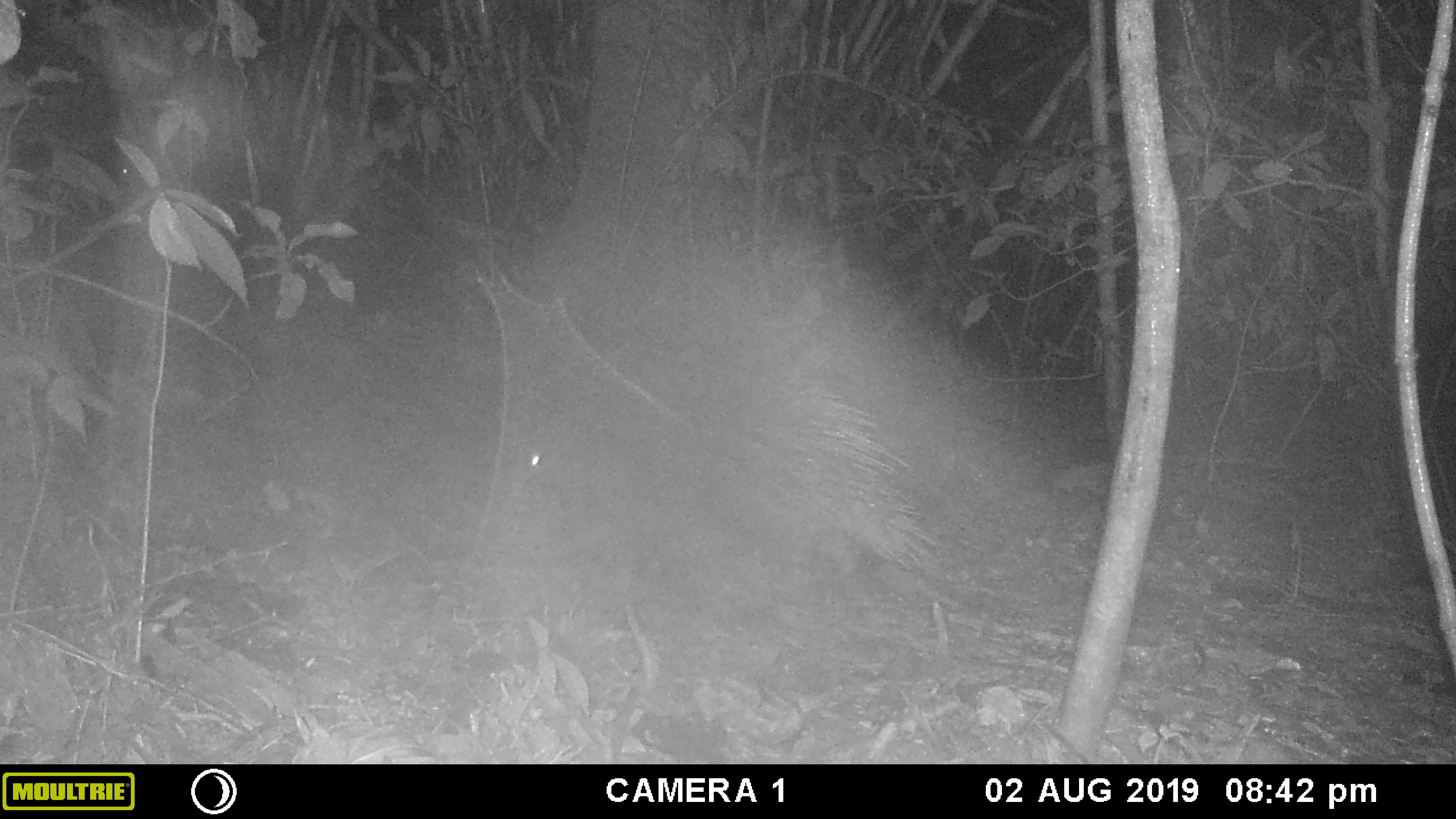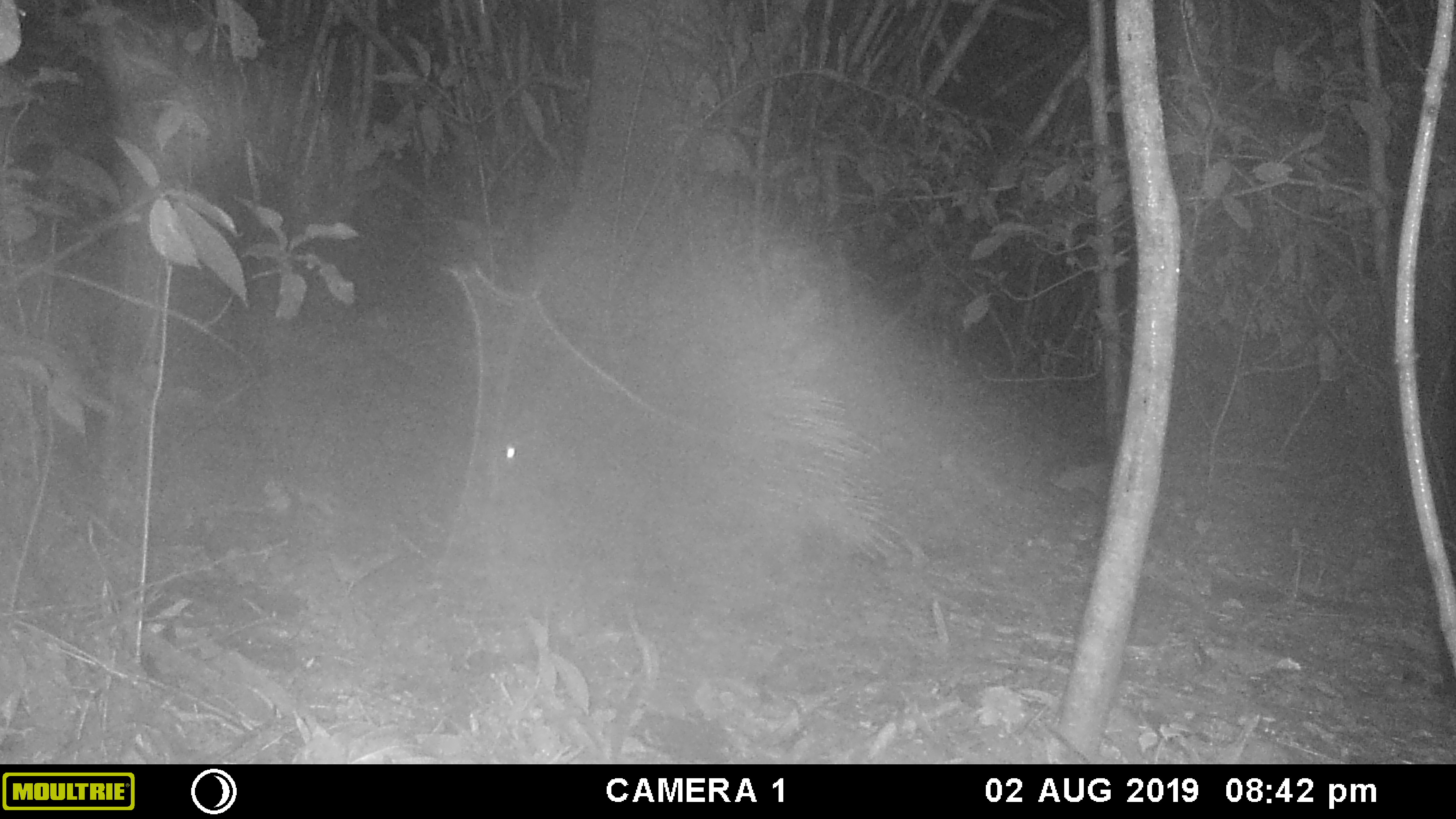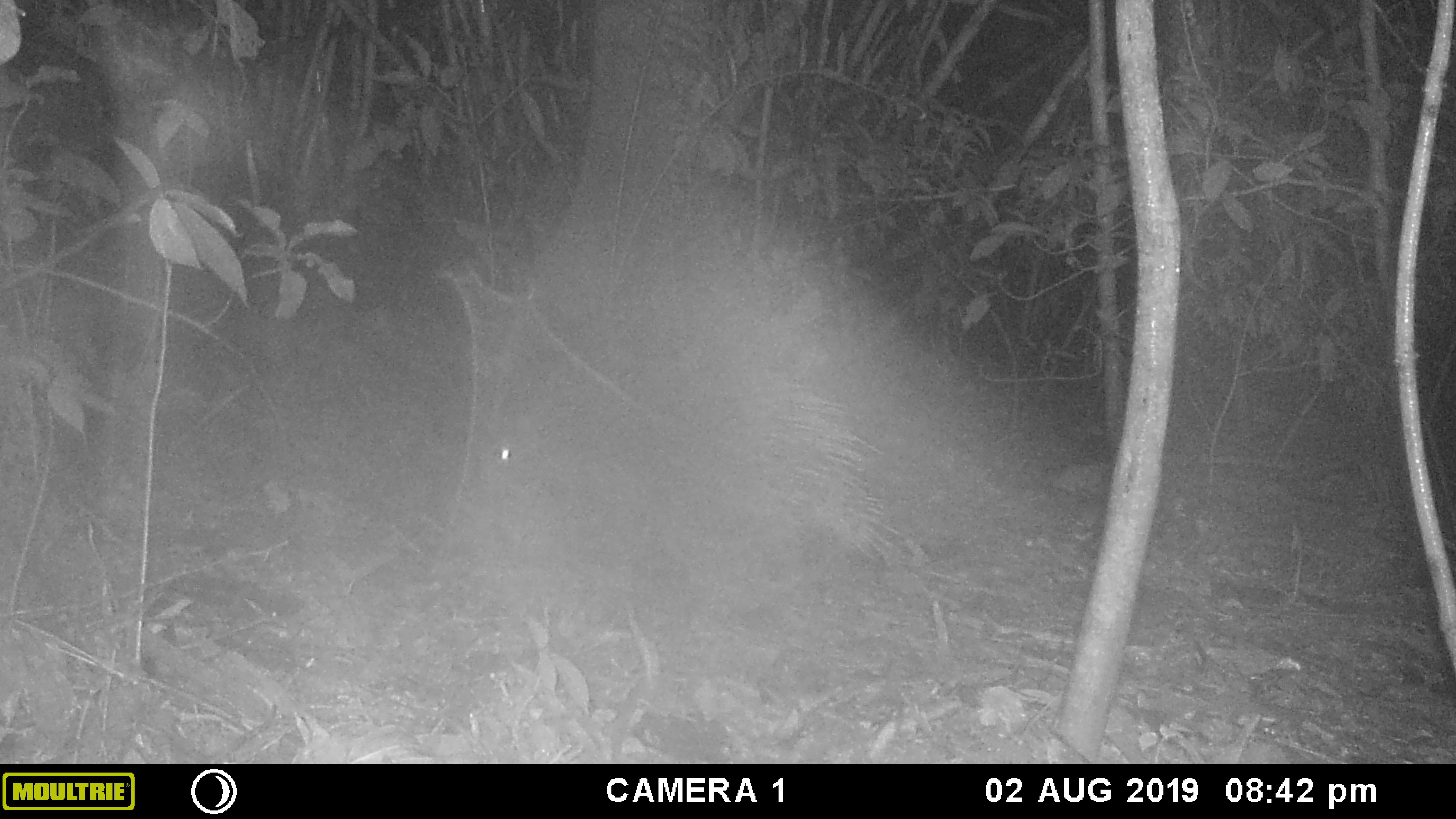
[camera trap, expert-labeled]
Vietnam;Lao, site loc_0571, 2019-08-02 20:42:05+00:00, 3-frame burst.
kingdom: Animalia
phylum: Chordata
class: Mammalia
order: Rodentia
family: Hystricidae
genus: Hystrix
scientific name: Hystrix brachyura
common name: malayan porcupine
Malayan porcupine (Hystrix brachyura). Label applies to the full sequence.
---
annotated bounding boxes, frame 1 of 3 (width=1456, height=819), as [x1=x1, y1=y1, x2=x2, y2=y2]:
malayan porcupine: [x1=496, y1=366, x2=937, y2=568]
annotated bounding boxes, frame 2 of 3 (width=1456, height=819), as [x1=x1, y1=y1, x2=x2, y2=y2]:
malayan porcupine: [x1=466, y1=368, x2=904, y2=572]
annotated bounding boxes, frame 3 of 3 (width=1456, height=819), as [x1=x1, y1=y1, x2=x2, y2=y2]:
malayan porcupine: [x1=453, y1=368, x2=900, y2=581]